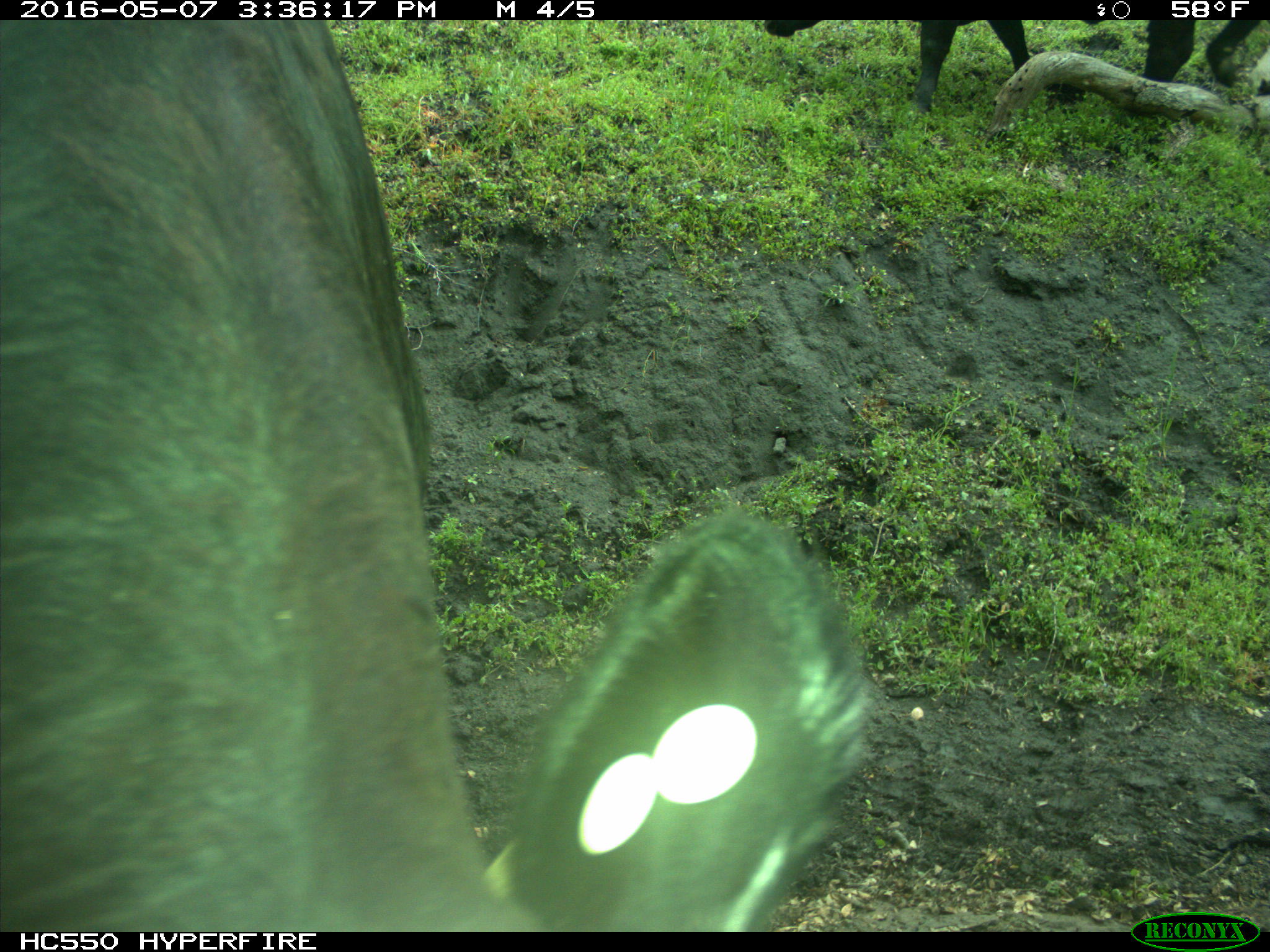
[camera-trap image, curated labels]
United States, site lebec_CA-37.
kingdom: Animalia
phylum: Chordata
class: Mammalia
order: Artiodactyla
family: Bovidae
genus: Bos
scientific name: Bos taurus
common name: domestic cow